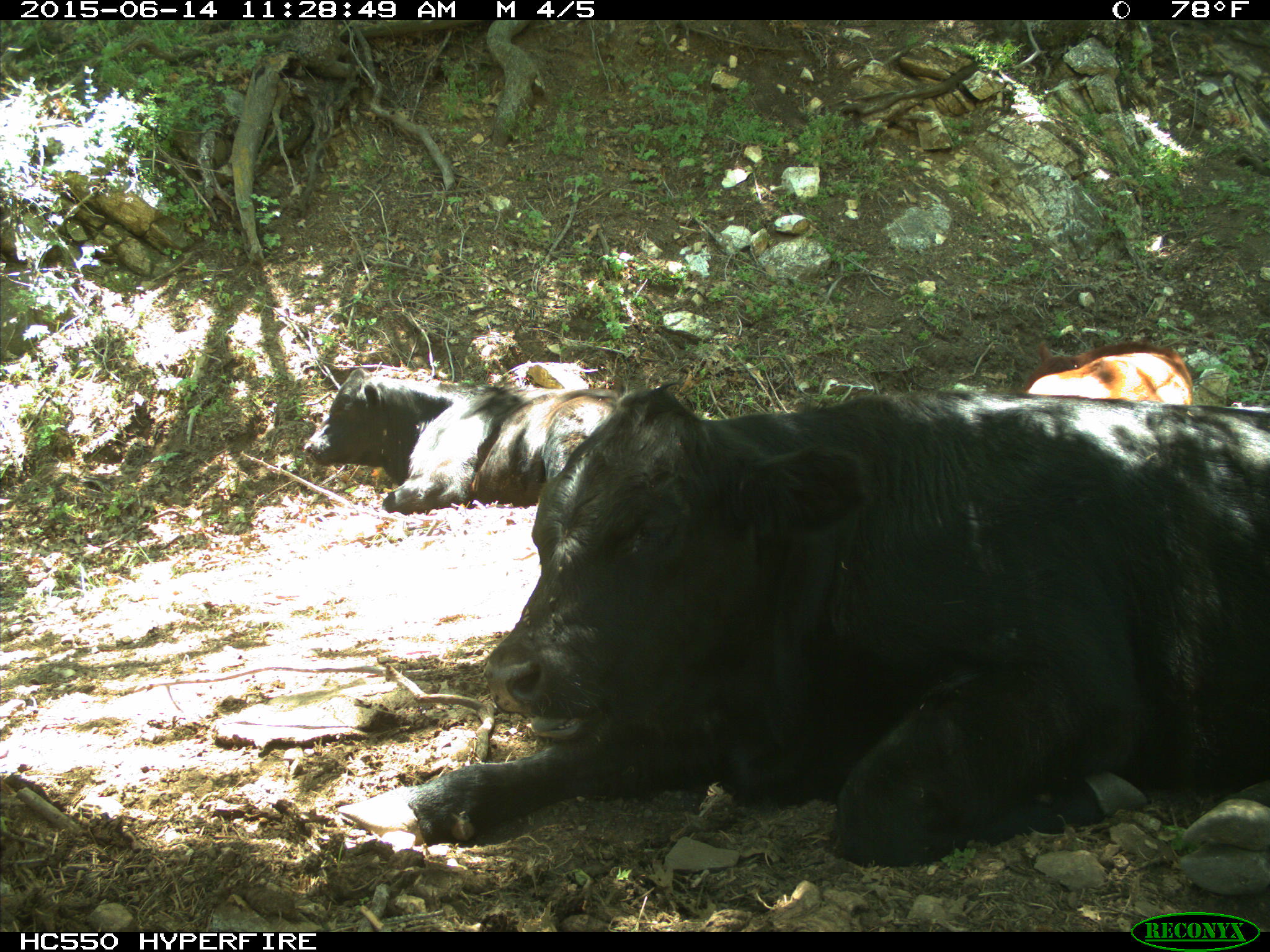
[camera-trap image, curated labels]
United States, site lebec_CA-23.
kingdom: Animalia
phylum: Chordata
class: Mammalia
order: Artiodactyla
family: Bovidae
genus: Bos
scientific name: Bos taurus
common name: domestic cow